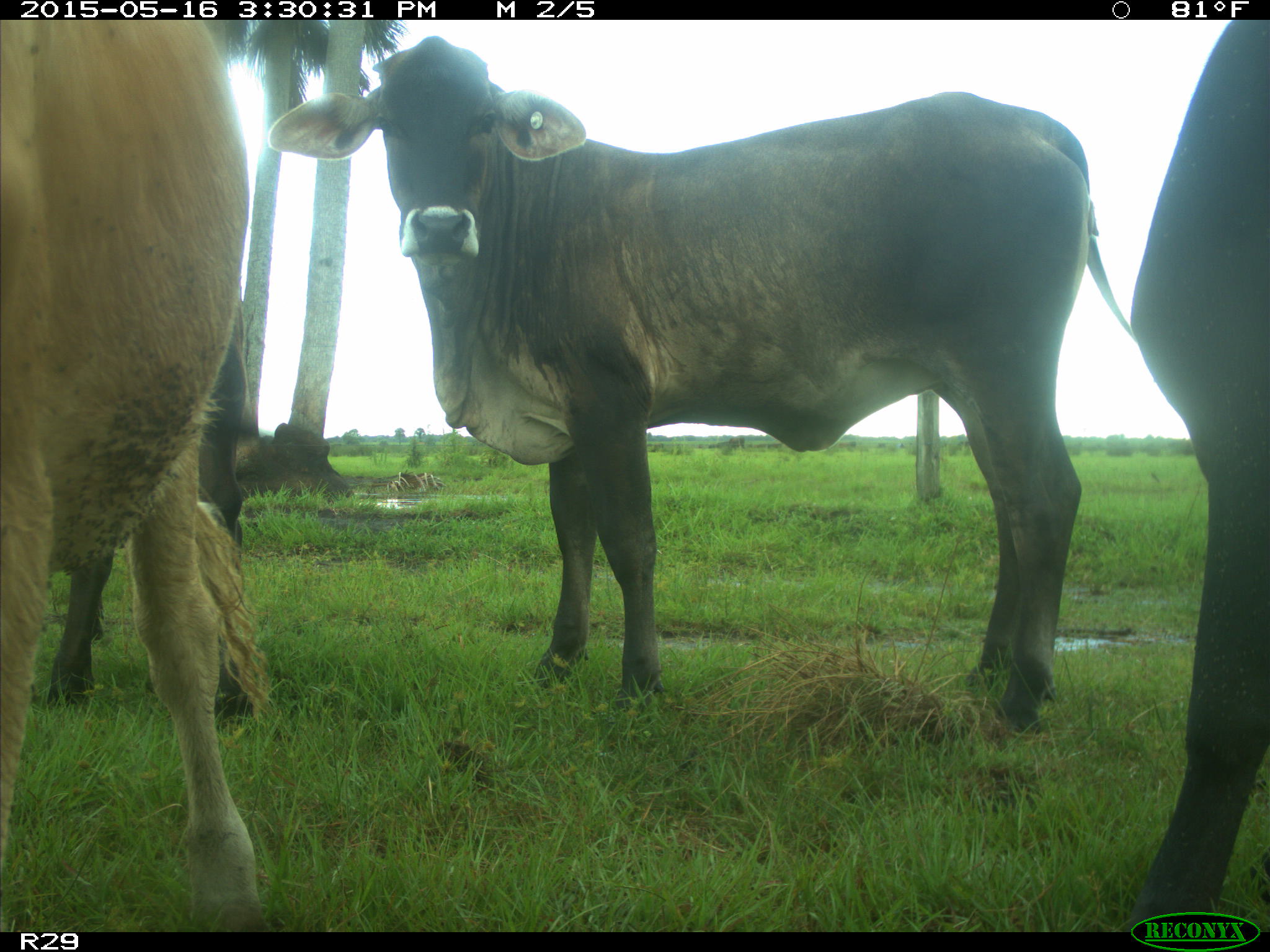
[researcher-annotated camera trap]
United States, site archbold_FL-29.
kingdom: Animalia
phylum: Chordata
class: Mammalia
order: Artiodactyla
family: Bovidae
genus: Bos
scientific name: Bos taurus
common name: domestic cow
Bos taurus (domestic cow).